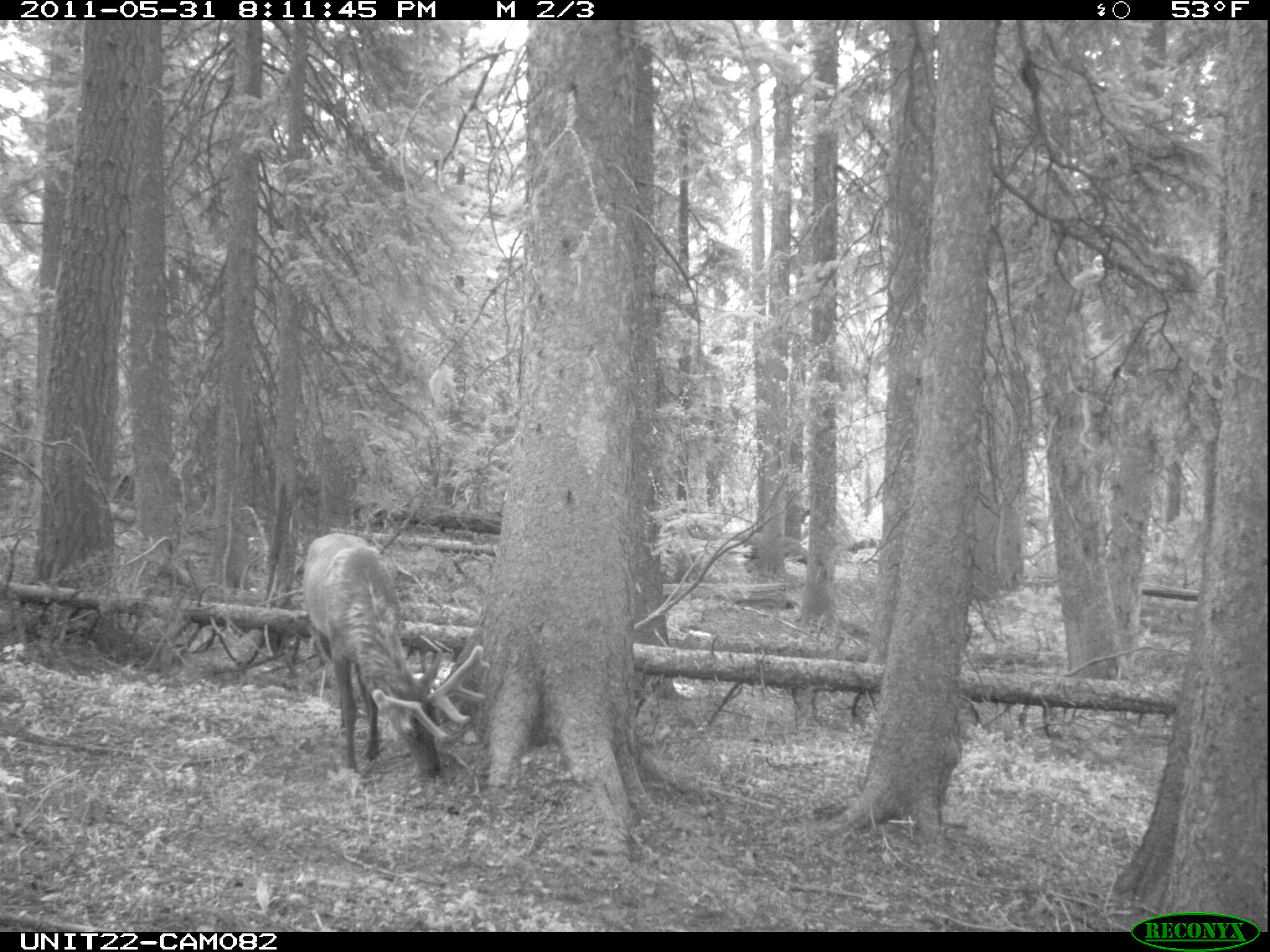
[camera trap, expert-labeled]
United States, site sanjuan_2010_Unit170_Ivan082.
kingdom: Animalia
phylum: Chordata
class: Mammalia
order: Artiodactyla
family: Cervidae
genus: Cervus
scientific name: Cervus elaphus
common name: red deer